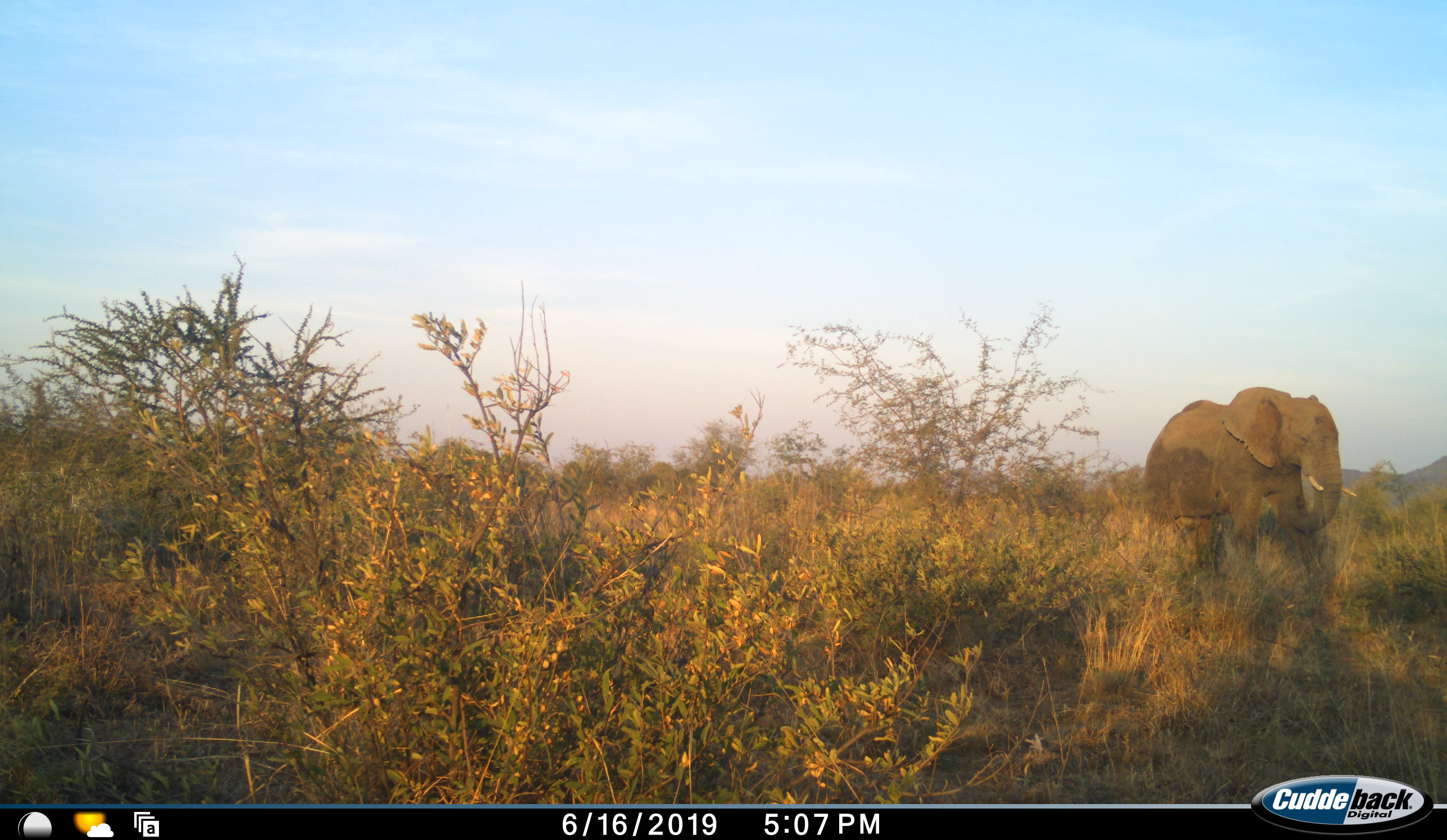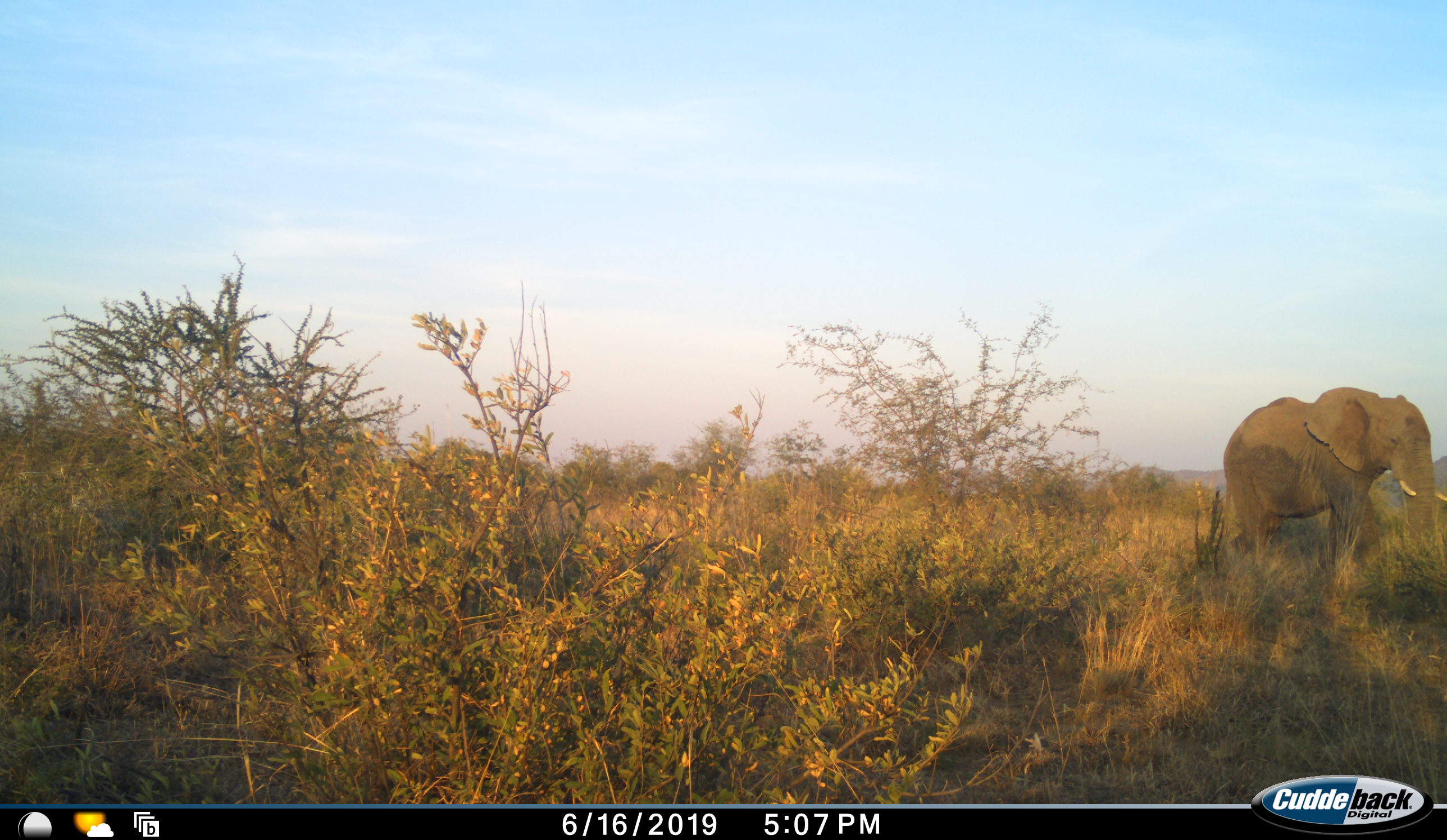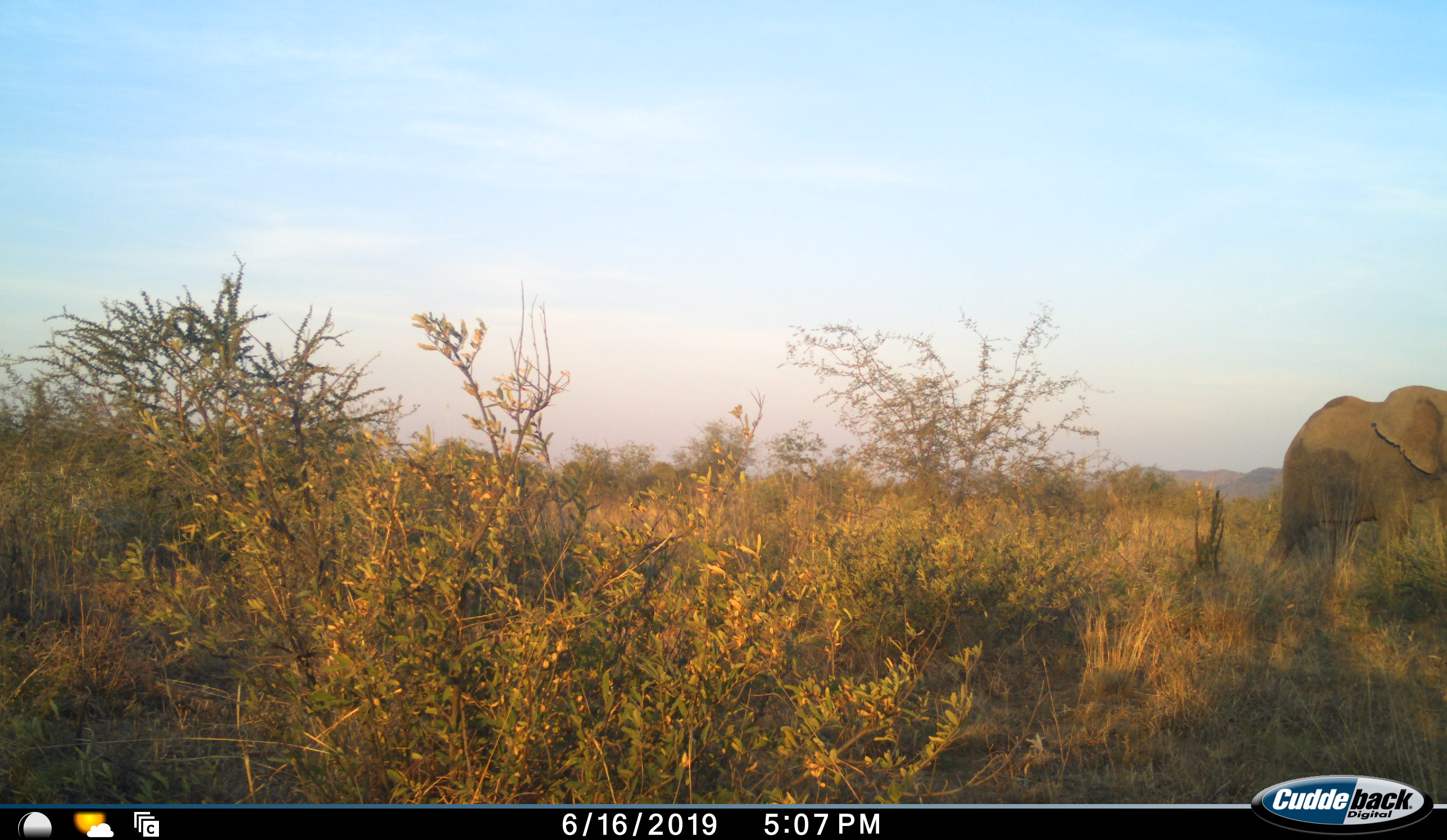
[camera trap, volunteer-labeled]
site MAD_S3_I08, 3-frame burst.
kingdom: Animalia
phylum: Chordata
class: Mammalia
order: Proboscidea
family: Elephantidae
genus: Loxodonta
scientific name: Loxodonta africana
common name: african bush elephant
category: elephant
Elephant (african bush elephant) (Loxodonta africana), count 1. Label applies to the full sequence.